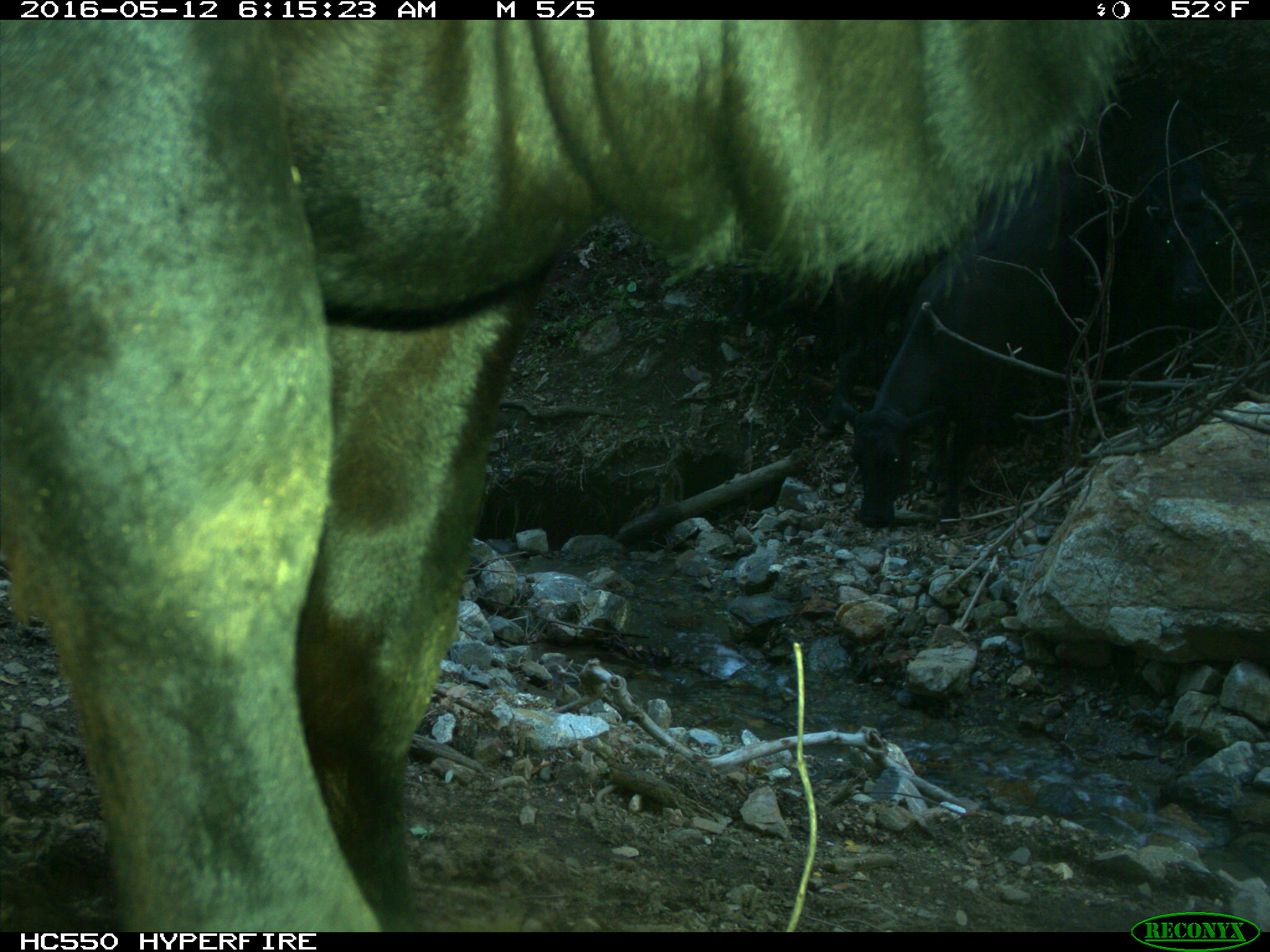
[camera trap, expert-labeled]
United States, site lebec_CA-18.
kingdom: Animalia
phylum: Chordata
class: Mammalia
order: Artiodactyla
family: Bovidae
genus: Bos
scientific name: Bos taurus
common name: domestic cow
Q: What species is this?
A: Bos taurus (domestic cow).